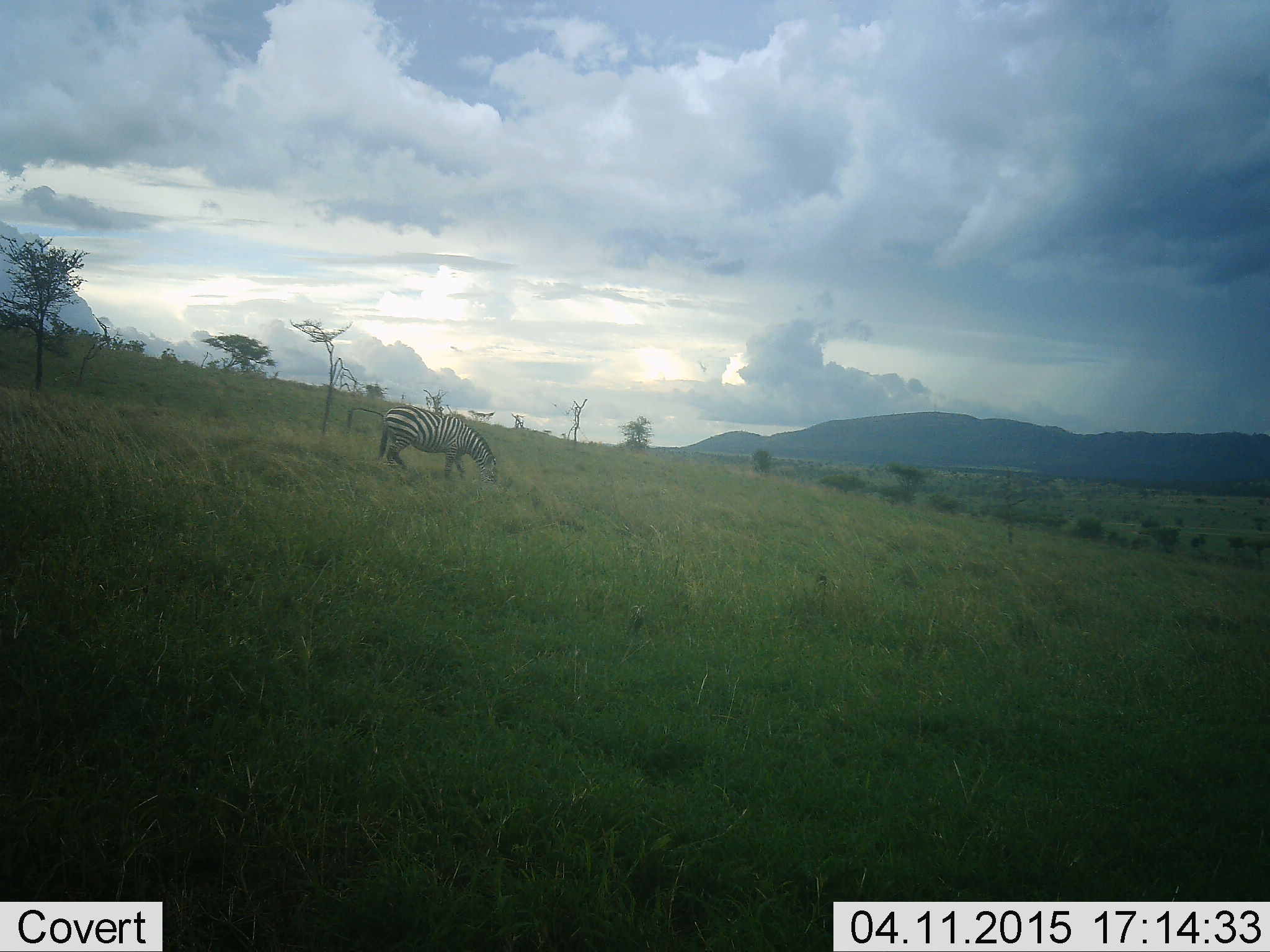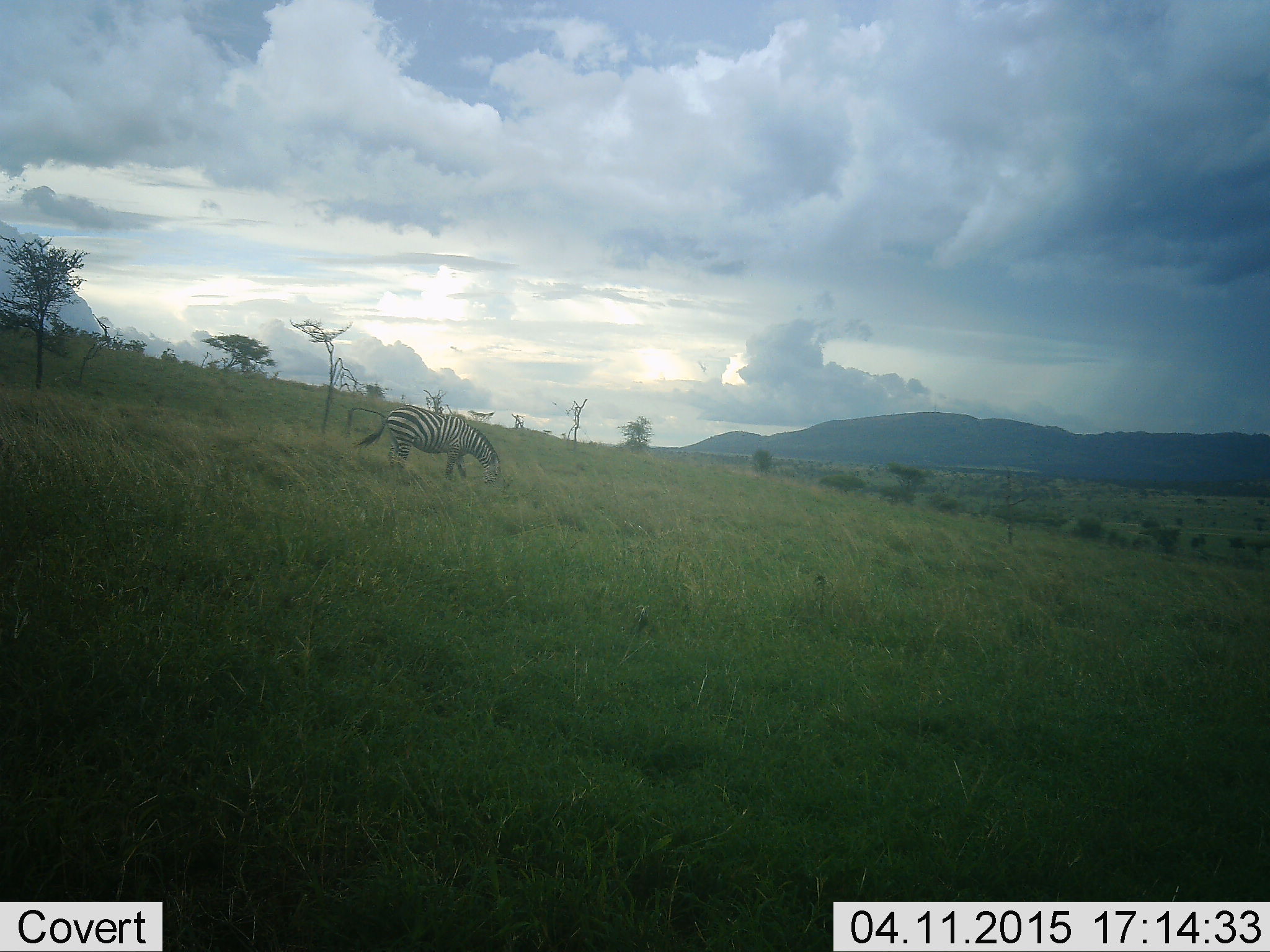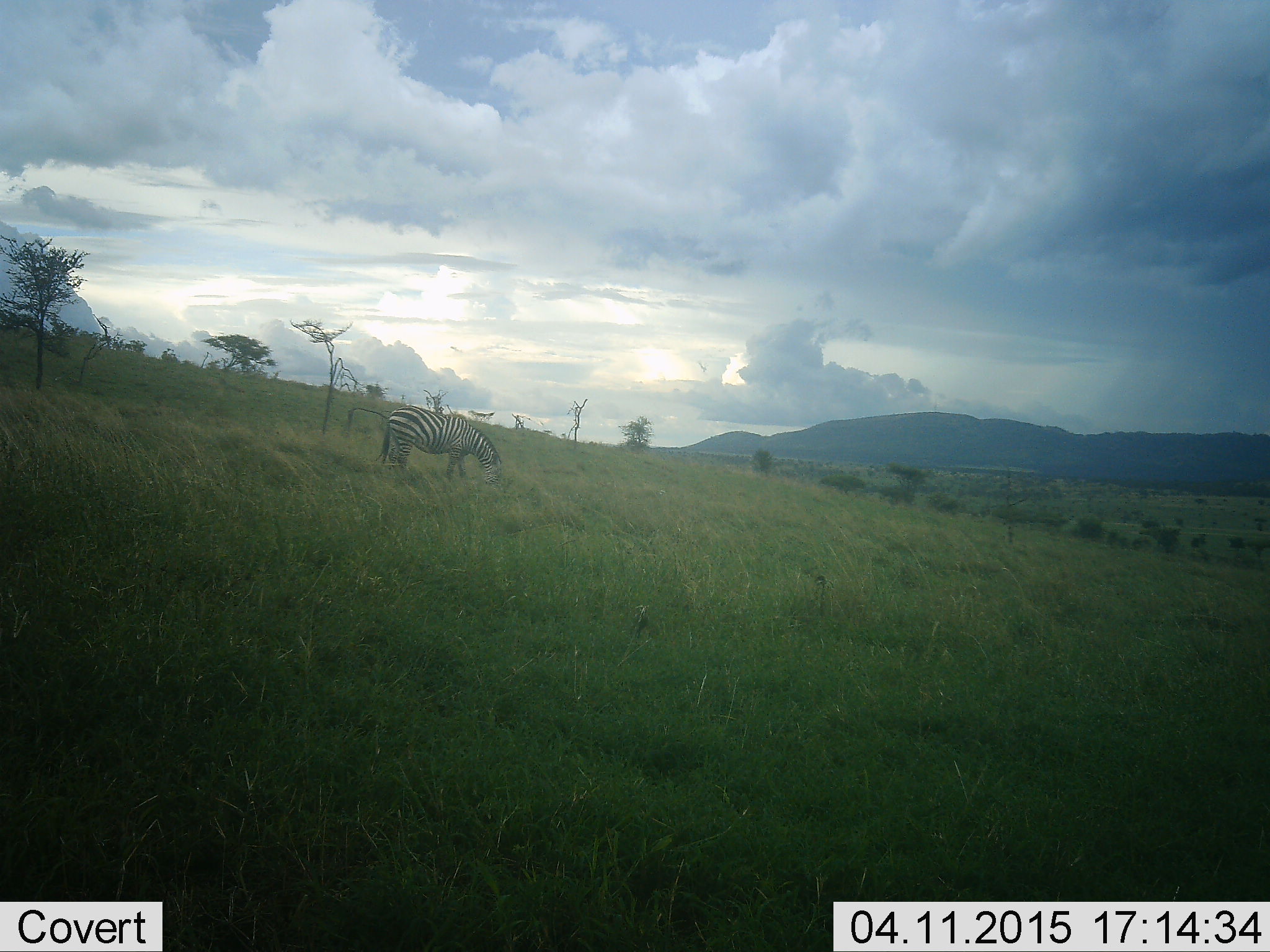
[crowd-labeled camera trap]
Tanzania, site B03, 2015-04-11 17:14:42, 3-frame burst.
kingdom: Animalia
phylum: Chordata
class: Mammalia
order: Perissodactyla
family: Equidae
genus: Equus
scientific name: Equus quagga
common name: plains zebra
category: zebra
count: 1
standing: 50%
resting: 0%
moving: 10%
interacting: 0%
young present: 0%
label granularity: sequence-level